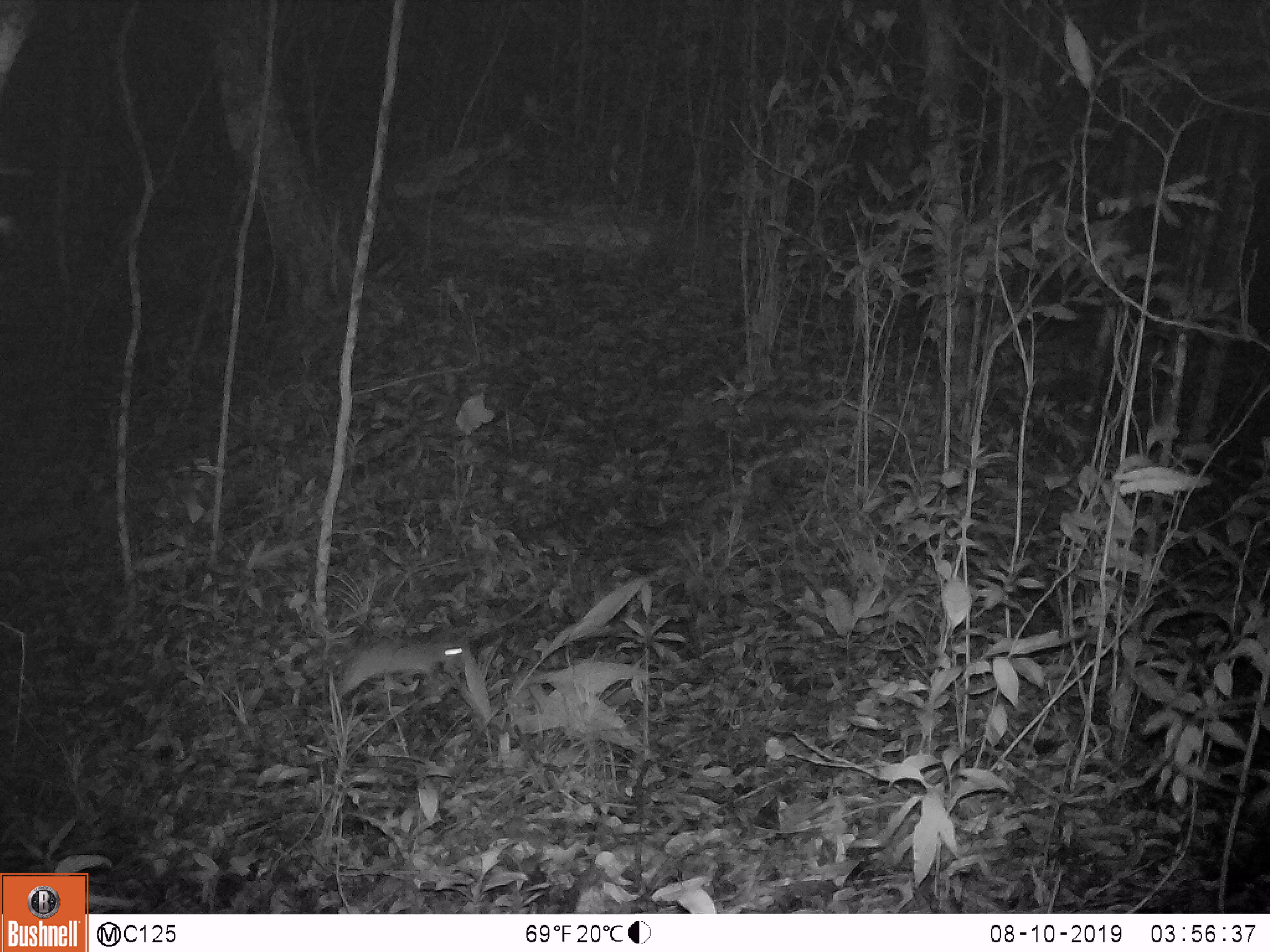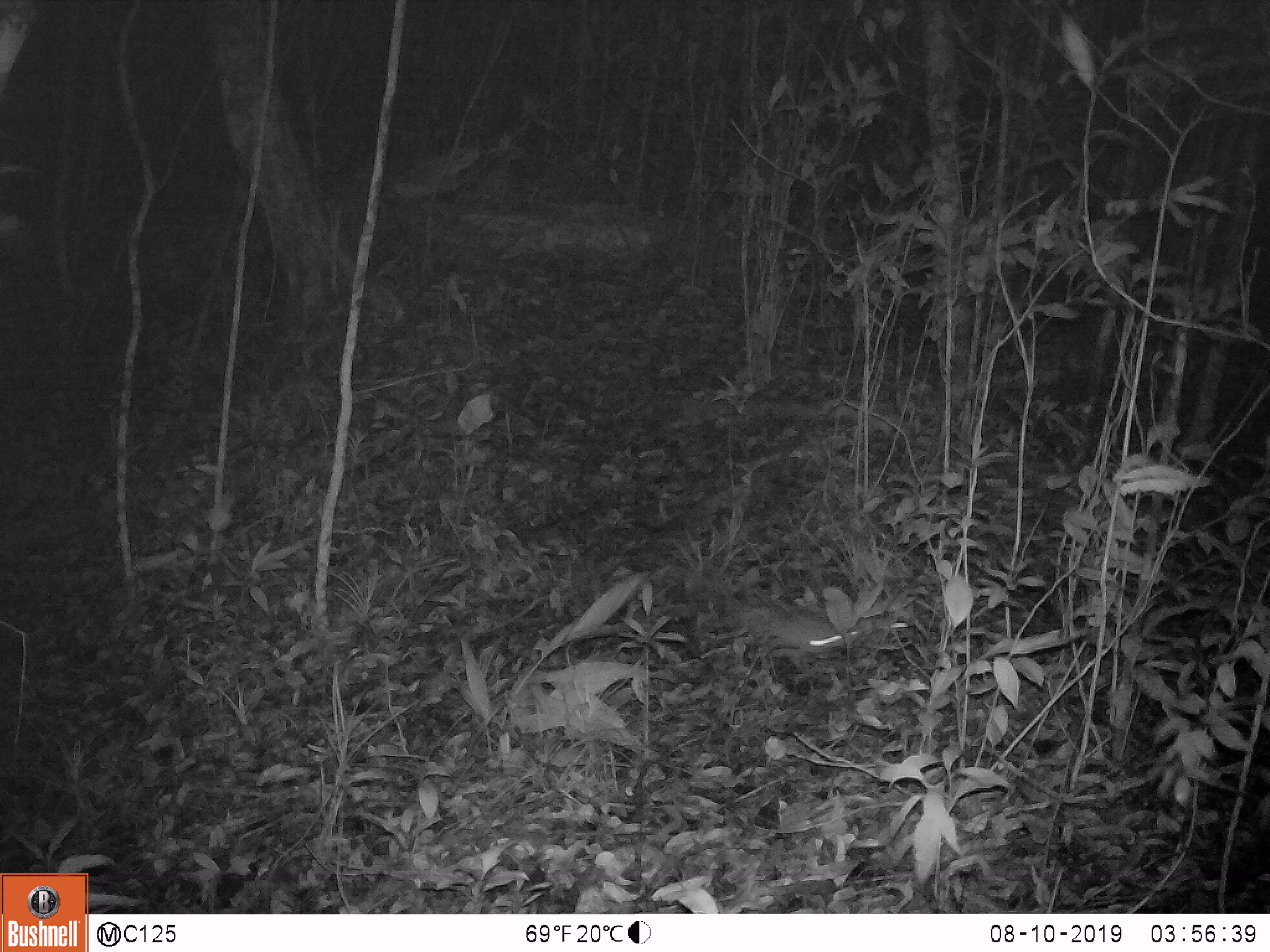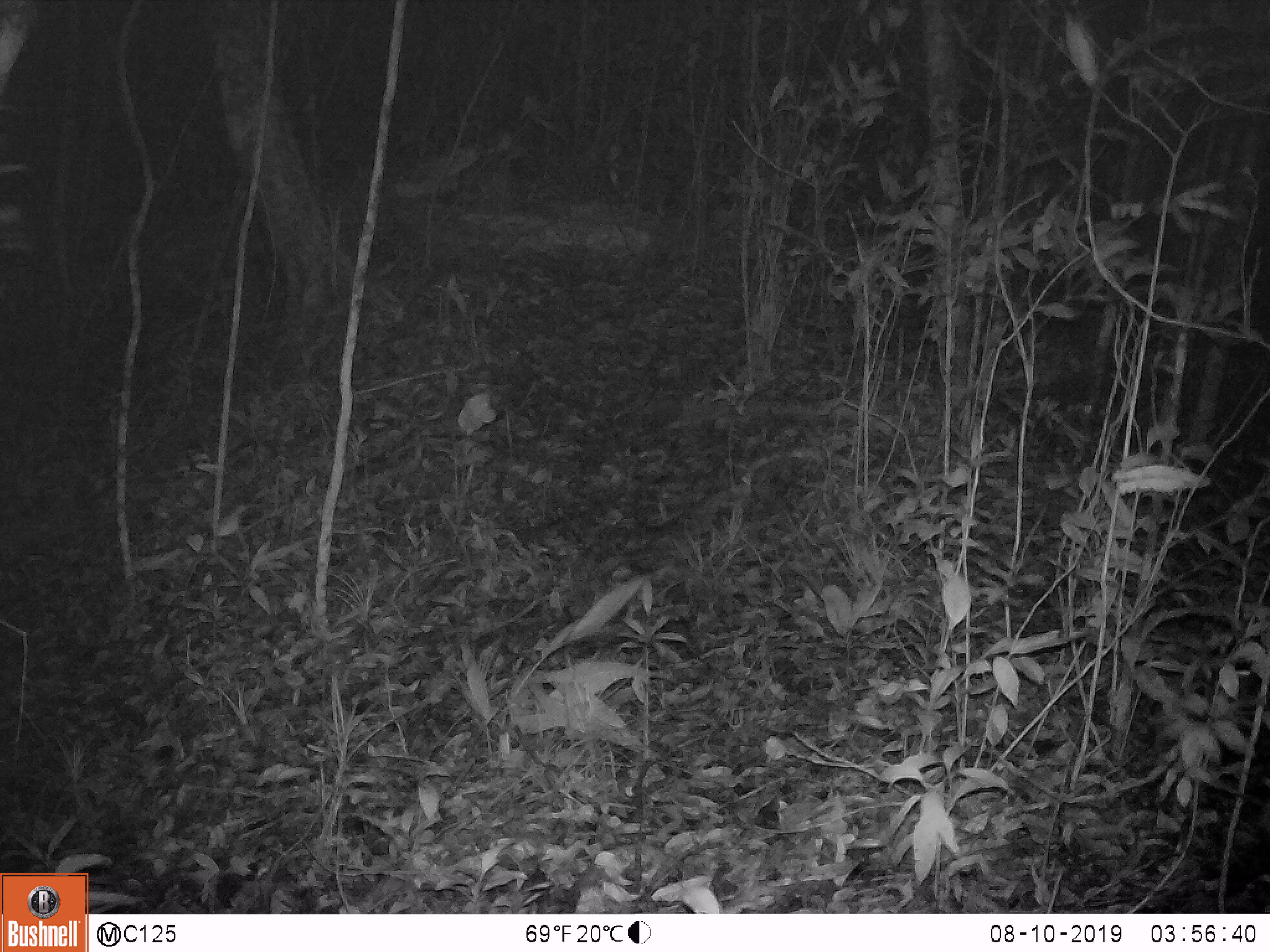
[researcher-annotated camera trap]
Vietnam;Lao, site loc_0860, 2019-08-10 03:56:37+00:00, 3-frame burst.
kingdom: Animalia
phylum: Chordata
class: Mammalia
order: Rodentia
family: Muridae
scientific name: Muridae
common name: old-world mice and rats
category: unidentified murid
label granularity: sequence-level